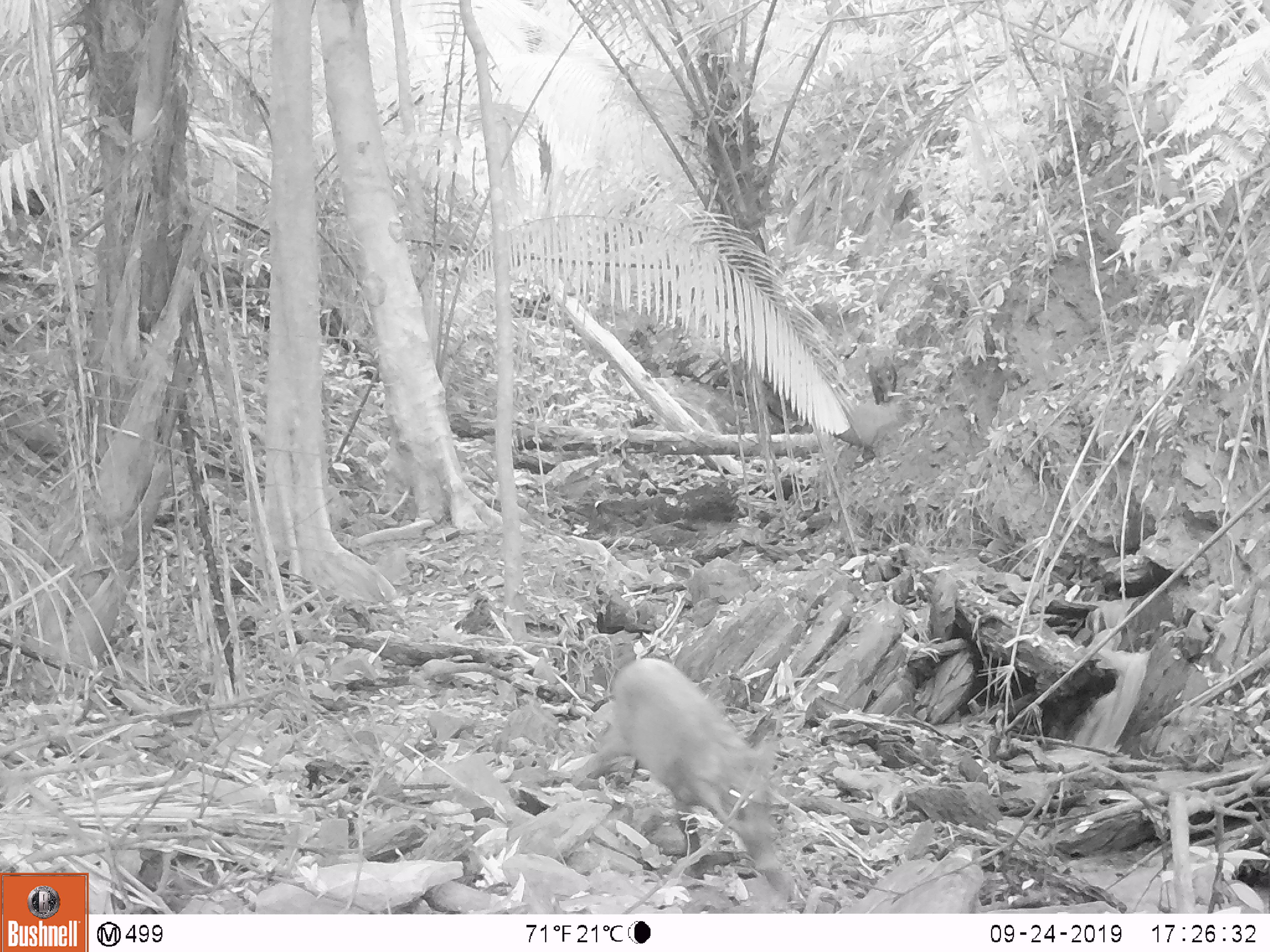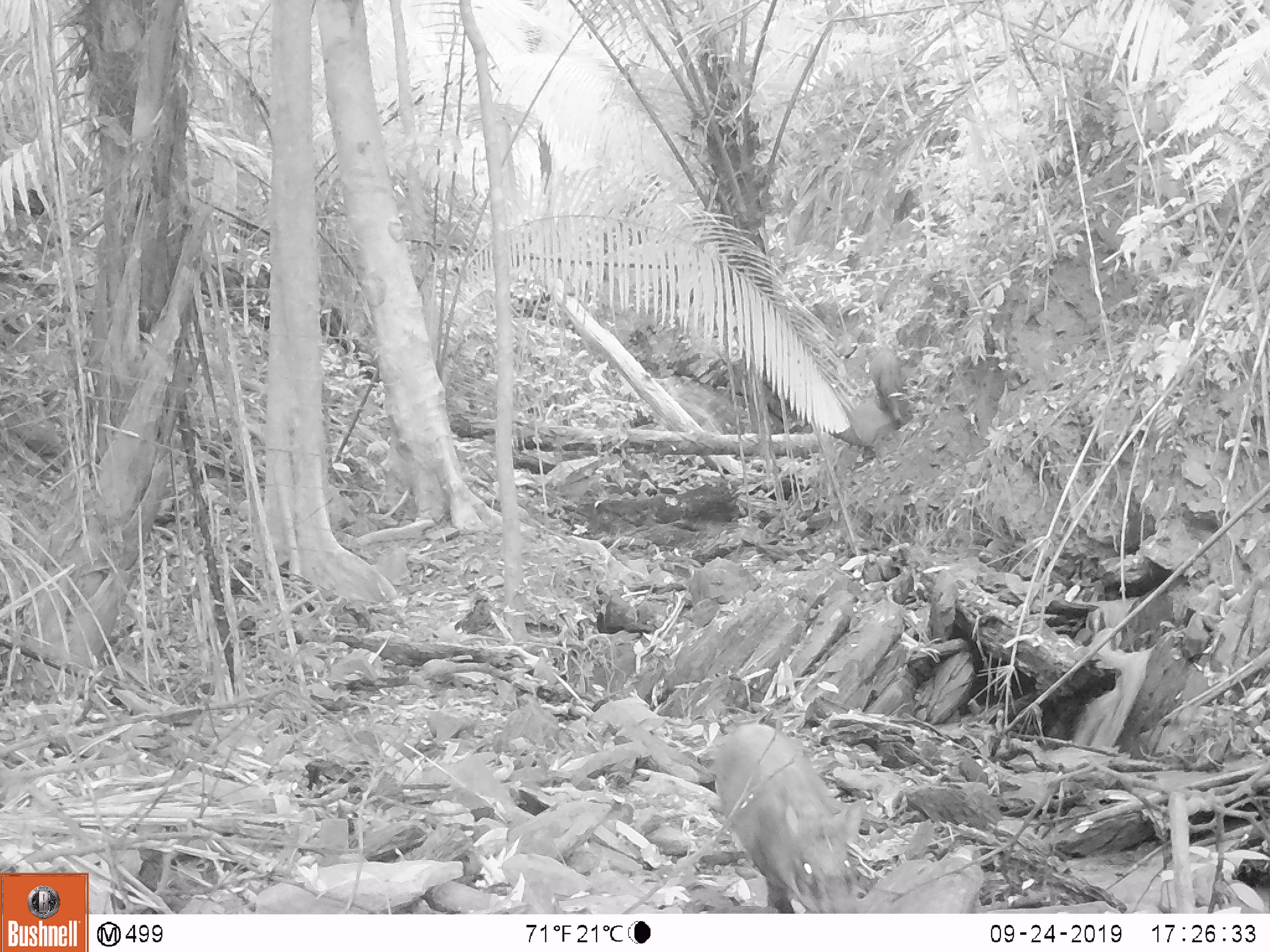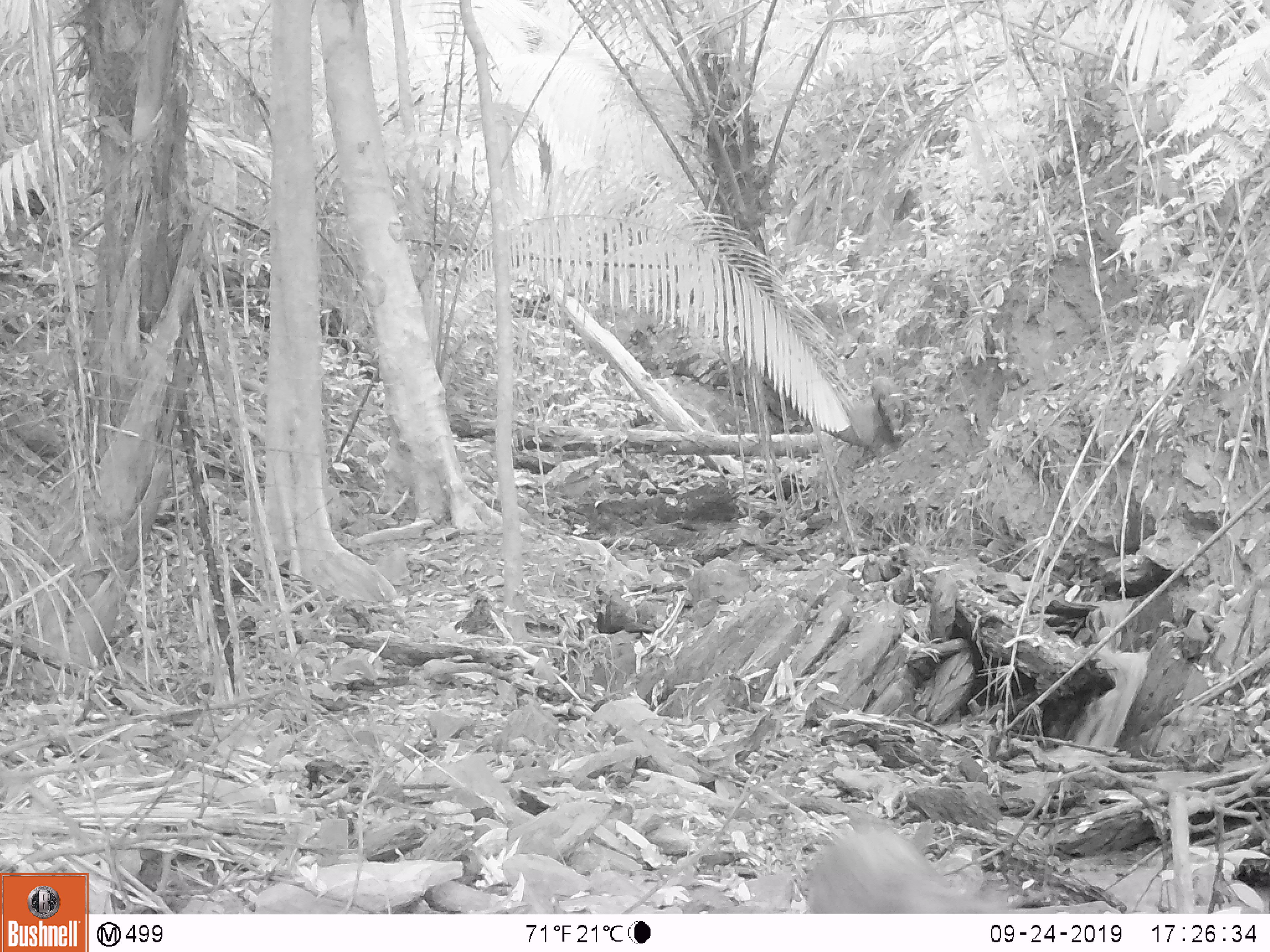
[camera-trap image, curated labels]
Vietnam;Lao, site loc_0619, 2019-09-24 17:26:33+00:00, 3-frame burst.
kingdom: Animalia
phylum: Chordata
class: Mammalia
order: Artiodactyla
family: Suidae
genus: Sus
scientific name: Sus scrofa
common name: eurasian wild pig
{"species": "eurasian wild pig (Sus scrofa)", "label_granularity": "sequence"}